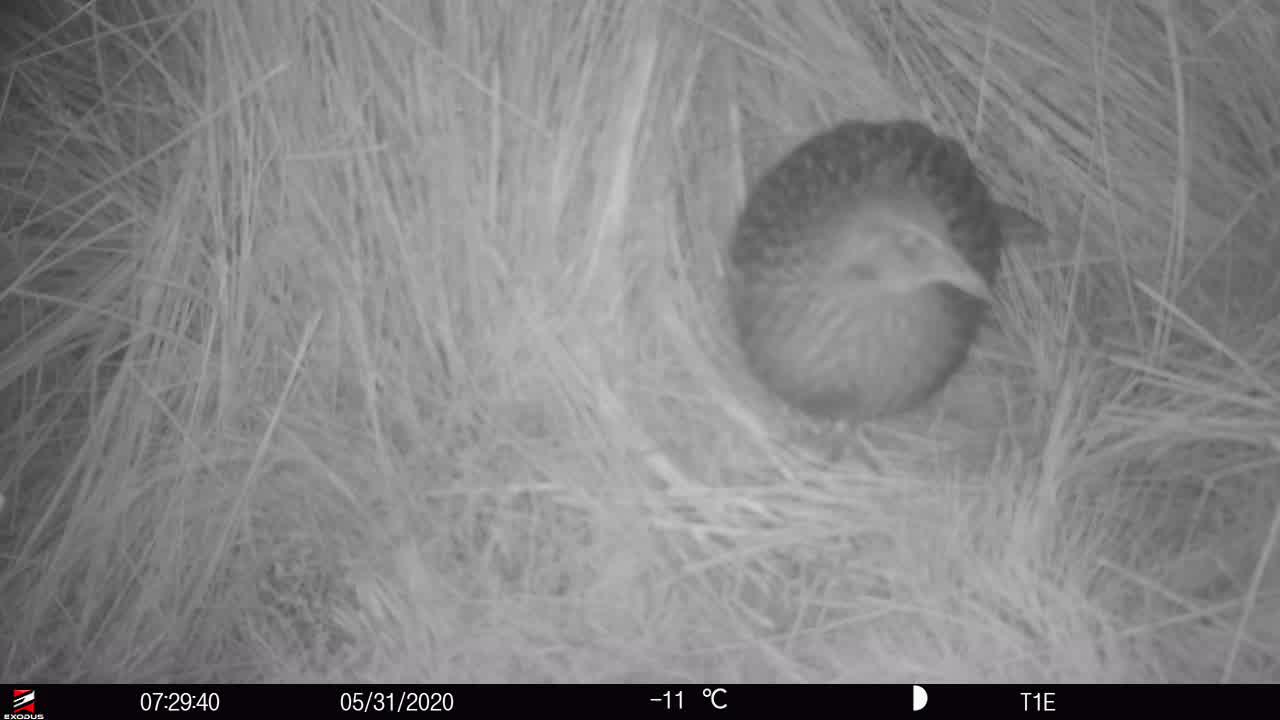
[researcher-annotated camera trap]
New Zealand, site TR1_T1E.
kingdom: Animalia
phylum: Chordata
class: Aves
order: Gruiformes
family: Rallidae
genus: Gallirallus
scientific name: Gallirallus australis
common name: weka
Weka (Gallirallus australis).